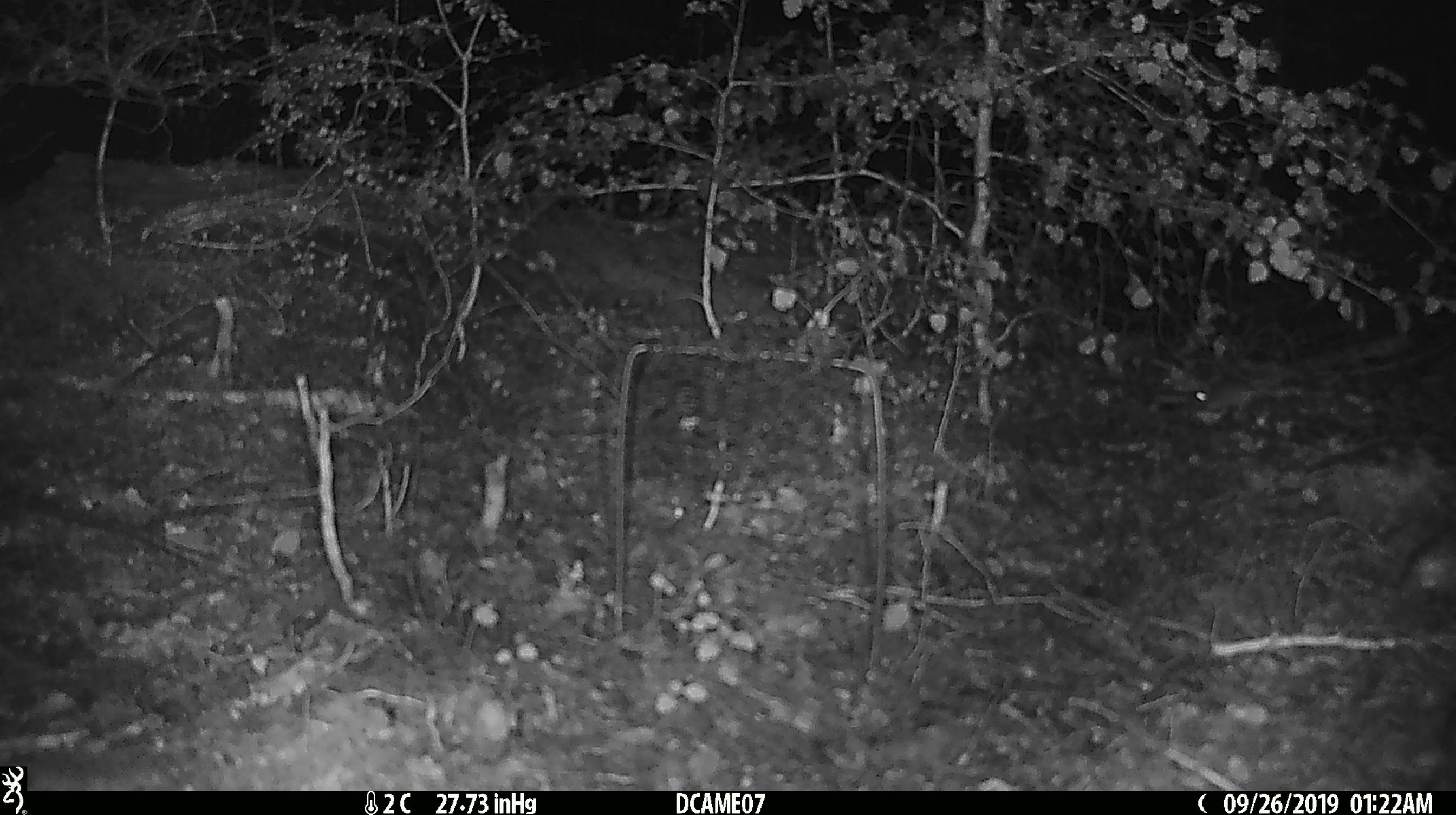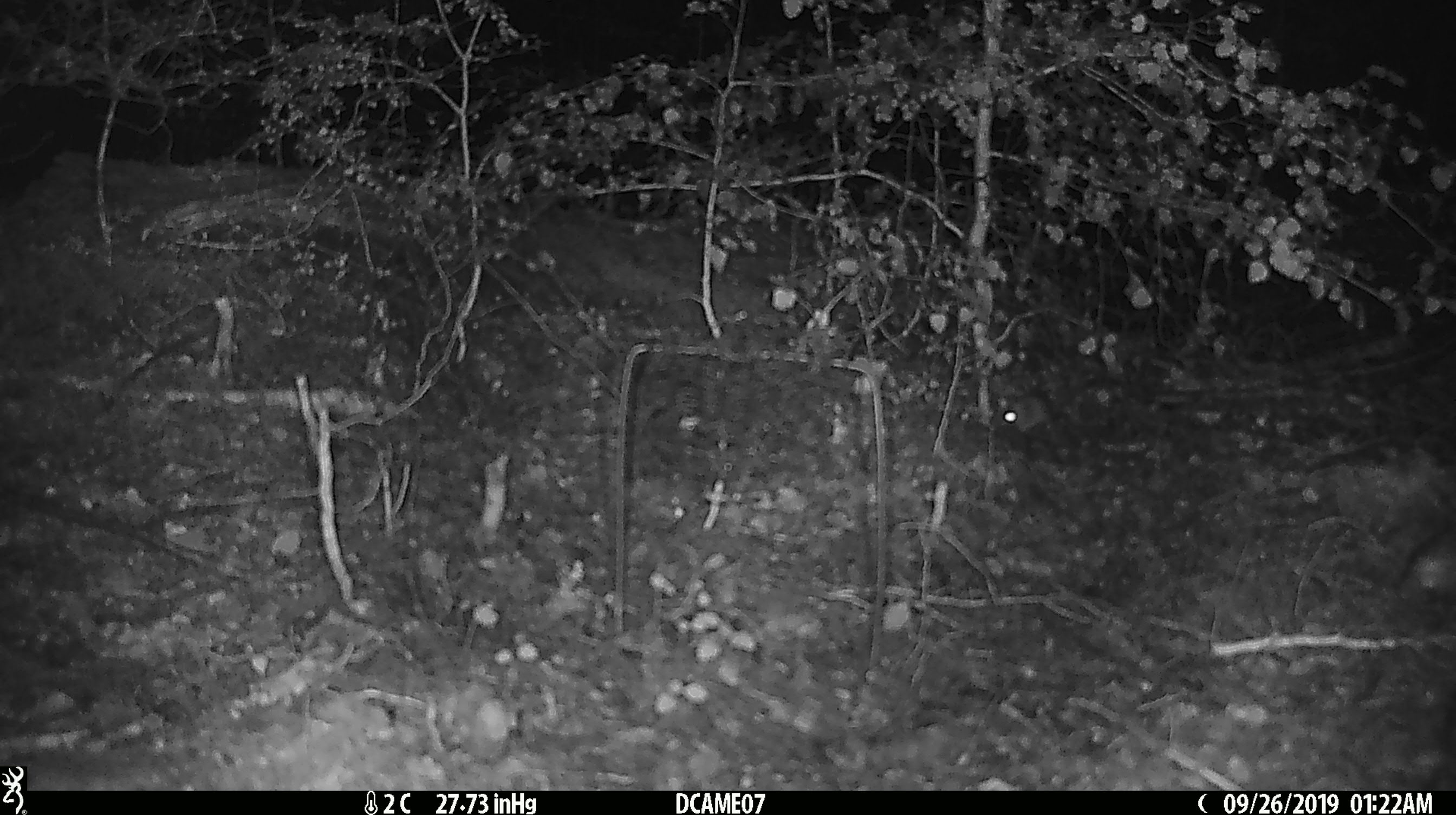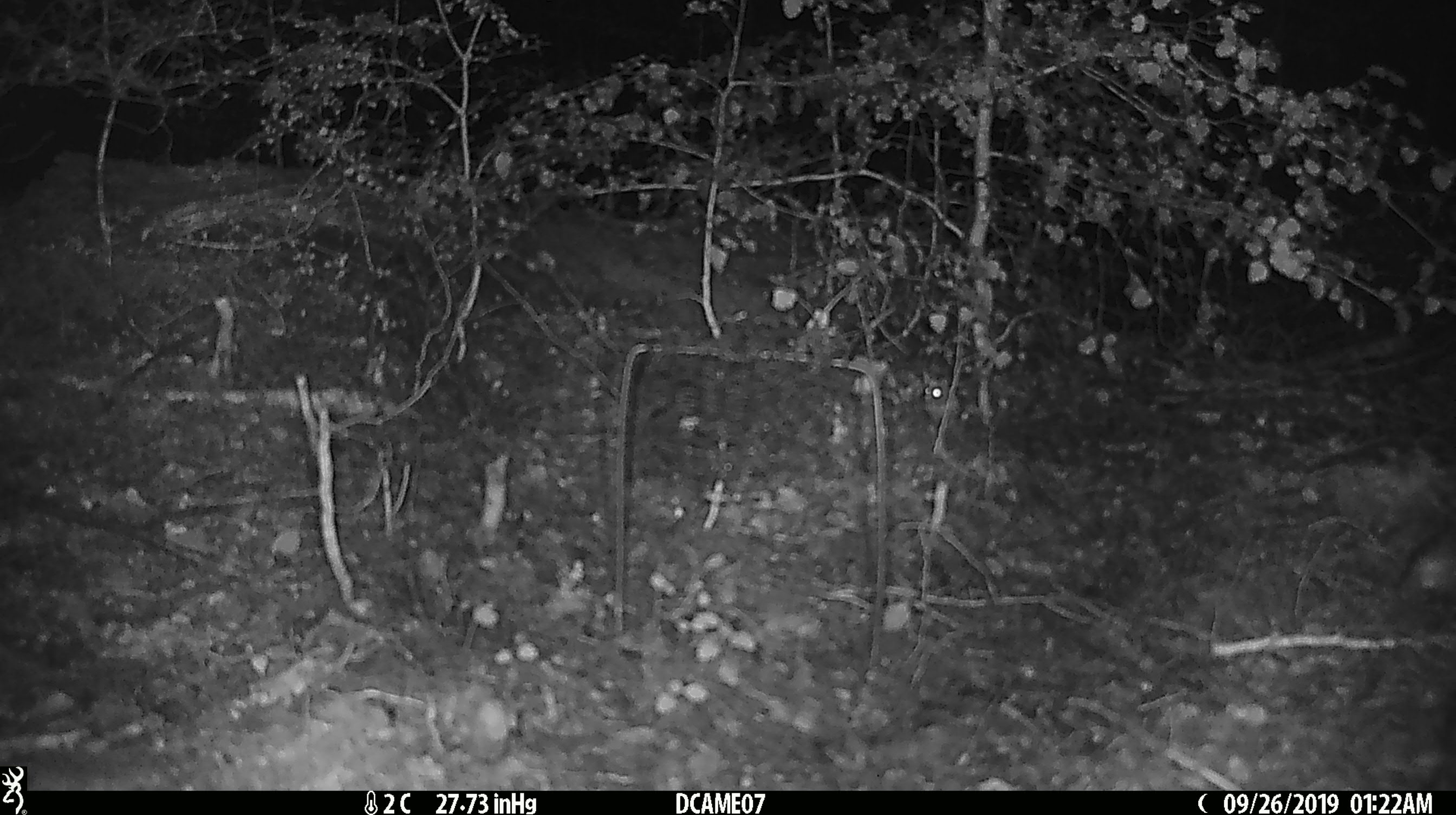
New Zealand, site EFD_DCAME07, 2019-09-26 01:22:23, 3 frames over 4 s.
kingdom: Animalia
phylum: Chordata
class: Mammalia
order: Rodentia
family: Muridae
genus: Mus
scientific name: Mus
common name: mouse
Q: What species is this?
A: Mouse (Mus).